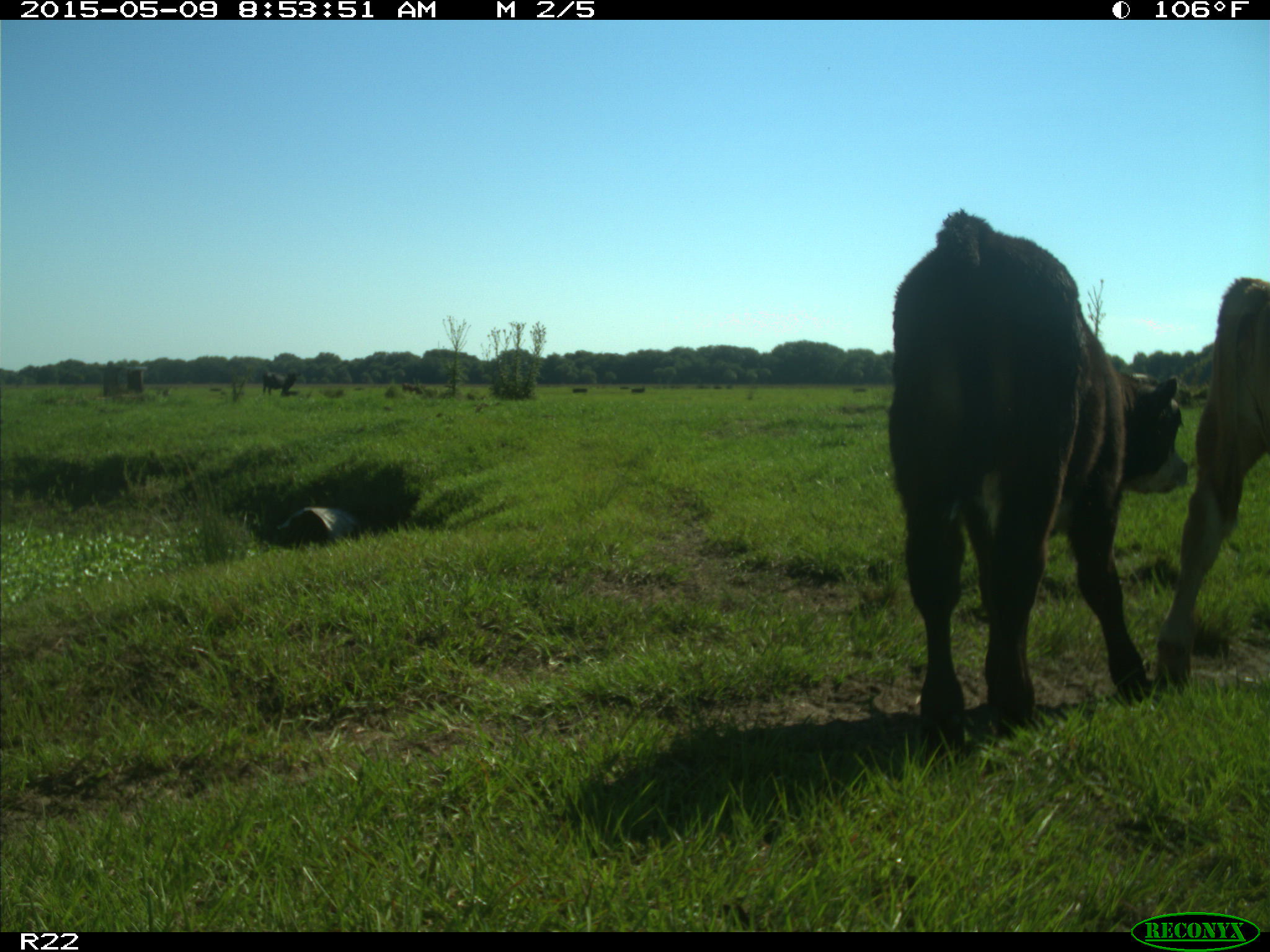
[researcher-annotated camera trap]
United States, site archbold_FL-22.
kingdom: Animalia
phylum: Chordata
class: Mammalia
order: Artiodactyla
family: Bovidae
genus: Bos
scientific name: Bos taurus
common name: domestic cow